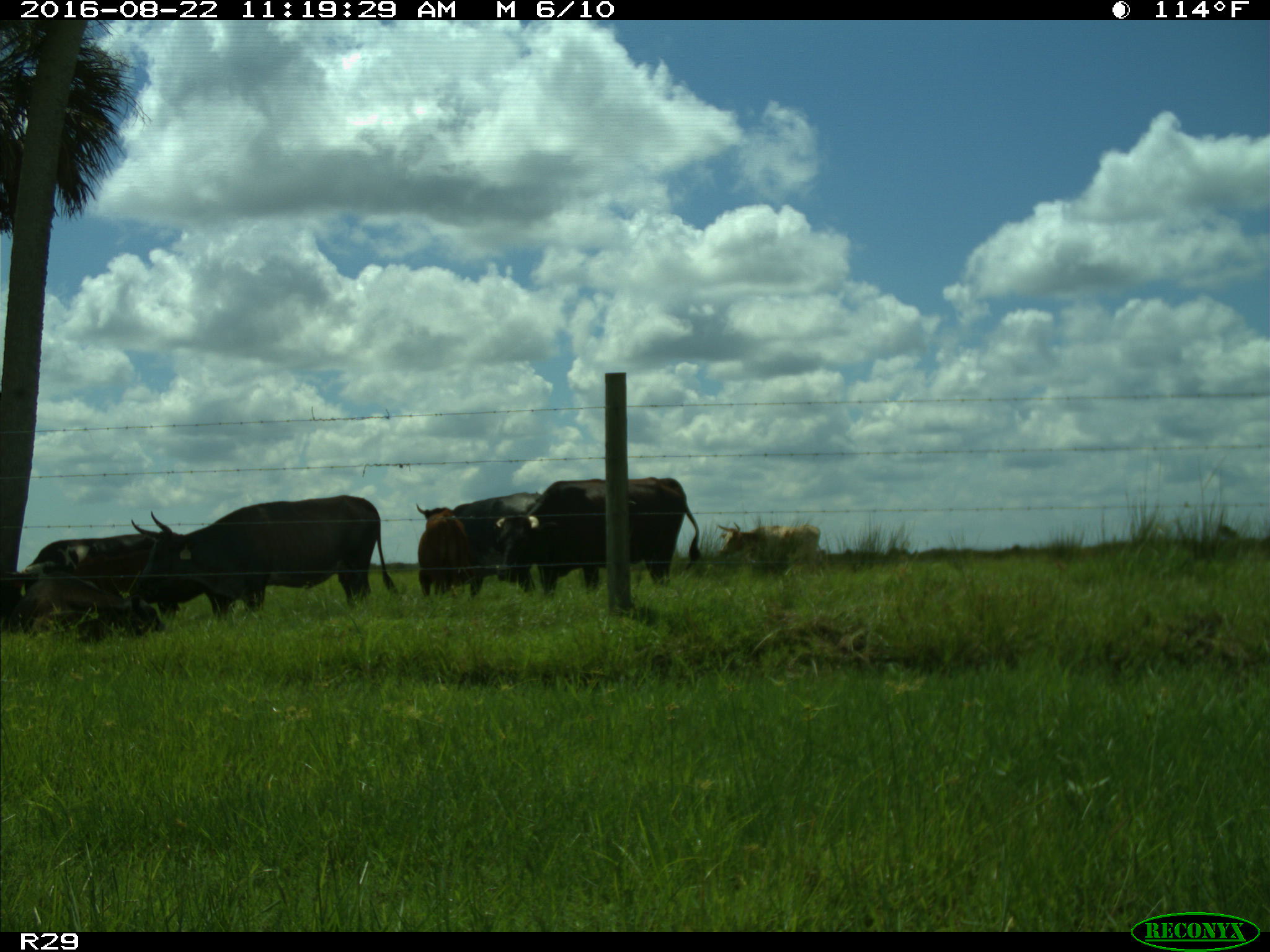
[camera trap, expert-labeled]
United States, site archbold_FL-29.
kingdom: Animalia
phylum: Chordata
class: Mammalia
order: Artiodactyla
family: Bovidae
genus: Bos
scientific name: Bos taurus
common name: domestic cow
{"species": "Bos taurus (domestic cow)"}